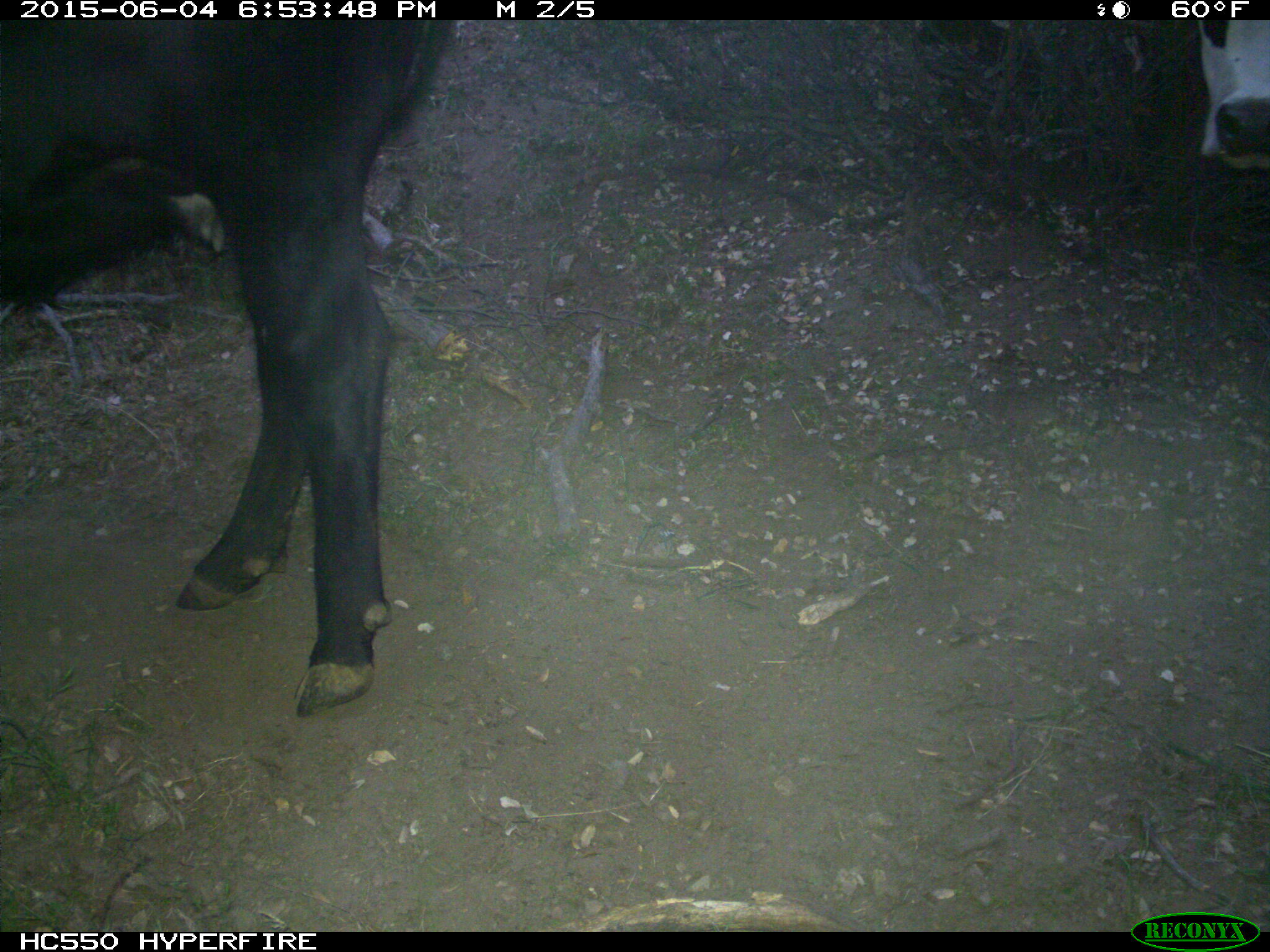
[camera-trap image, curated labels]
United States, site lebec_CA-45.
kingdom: Animalia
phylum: Chordata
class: Mammalia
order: Artiodactyla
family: Bovidae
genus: Bos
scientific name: Bos taurus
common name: domestic cow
Bos taurus (domestic cow).